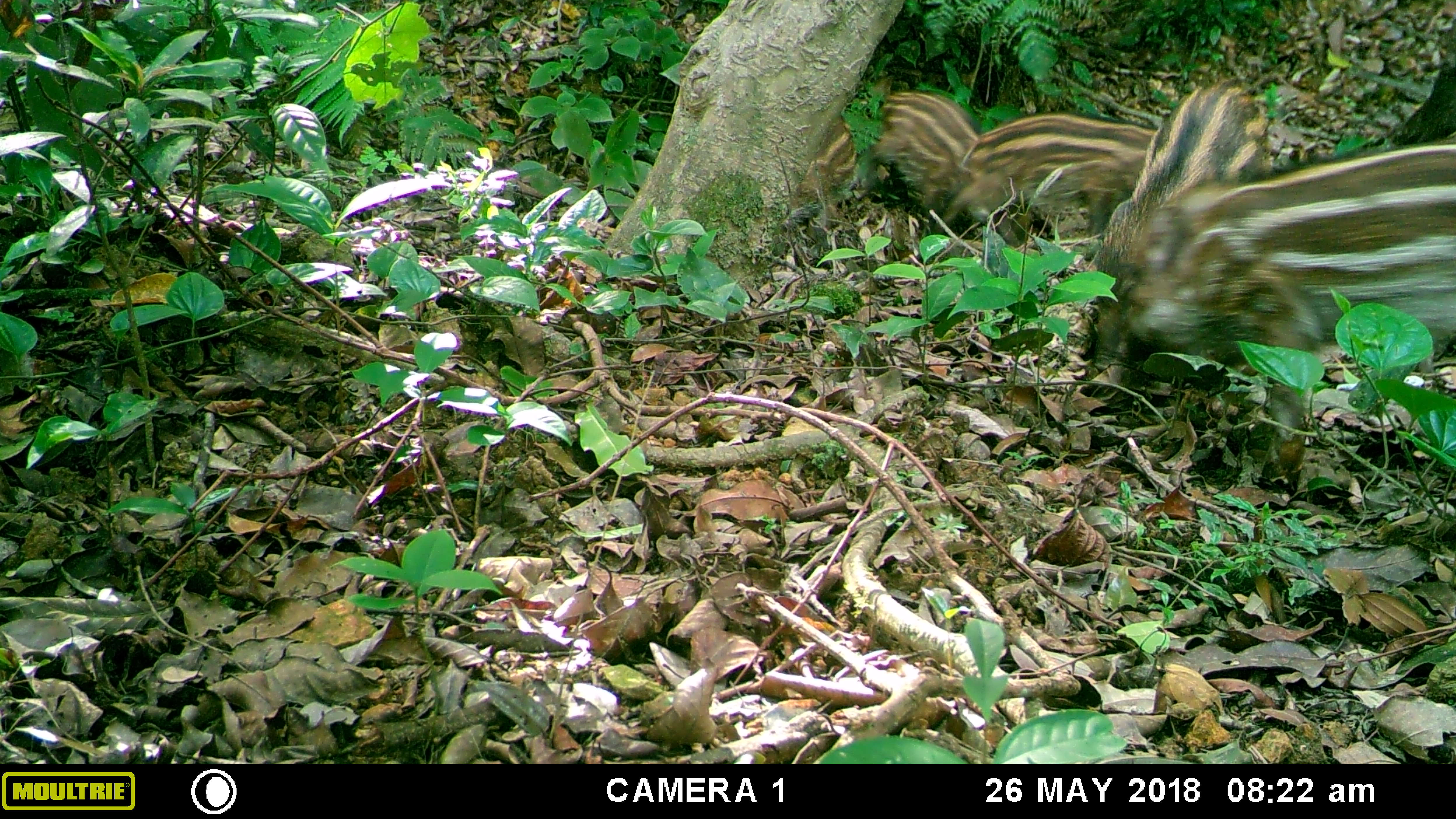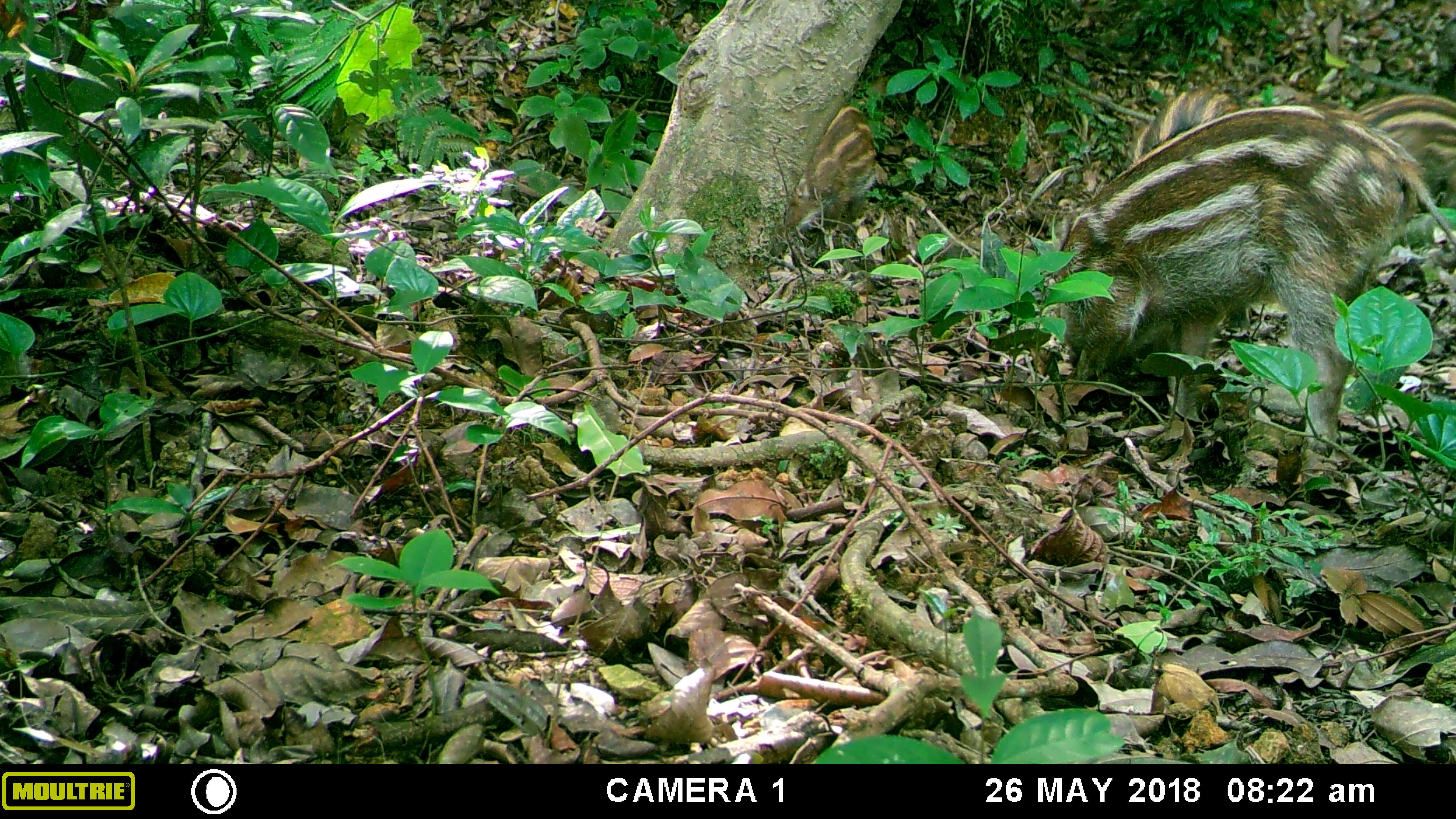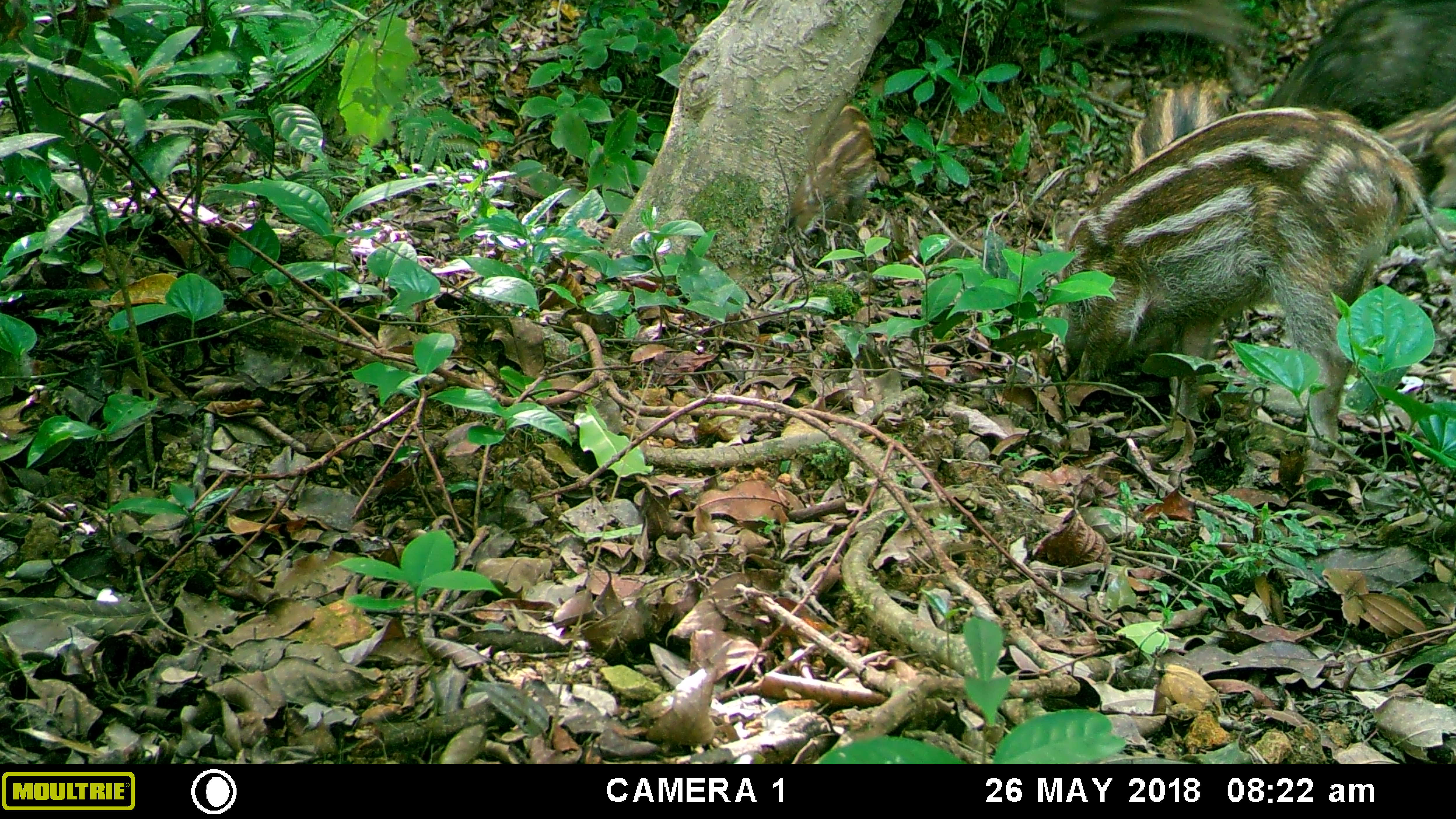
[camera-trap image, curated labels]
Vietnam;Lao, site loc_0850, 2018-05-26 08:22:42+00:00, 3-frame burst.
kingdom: Animalia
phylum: Chordata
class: Mammalia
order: Artiodactyla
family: Suidae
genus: Sus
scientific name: Sus scrofa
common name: eurasian wild pig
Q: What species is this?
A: Eurasian wild pig (Sus scrofa).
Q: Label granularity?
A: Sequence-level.